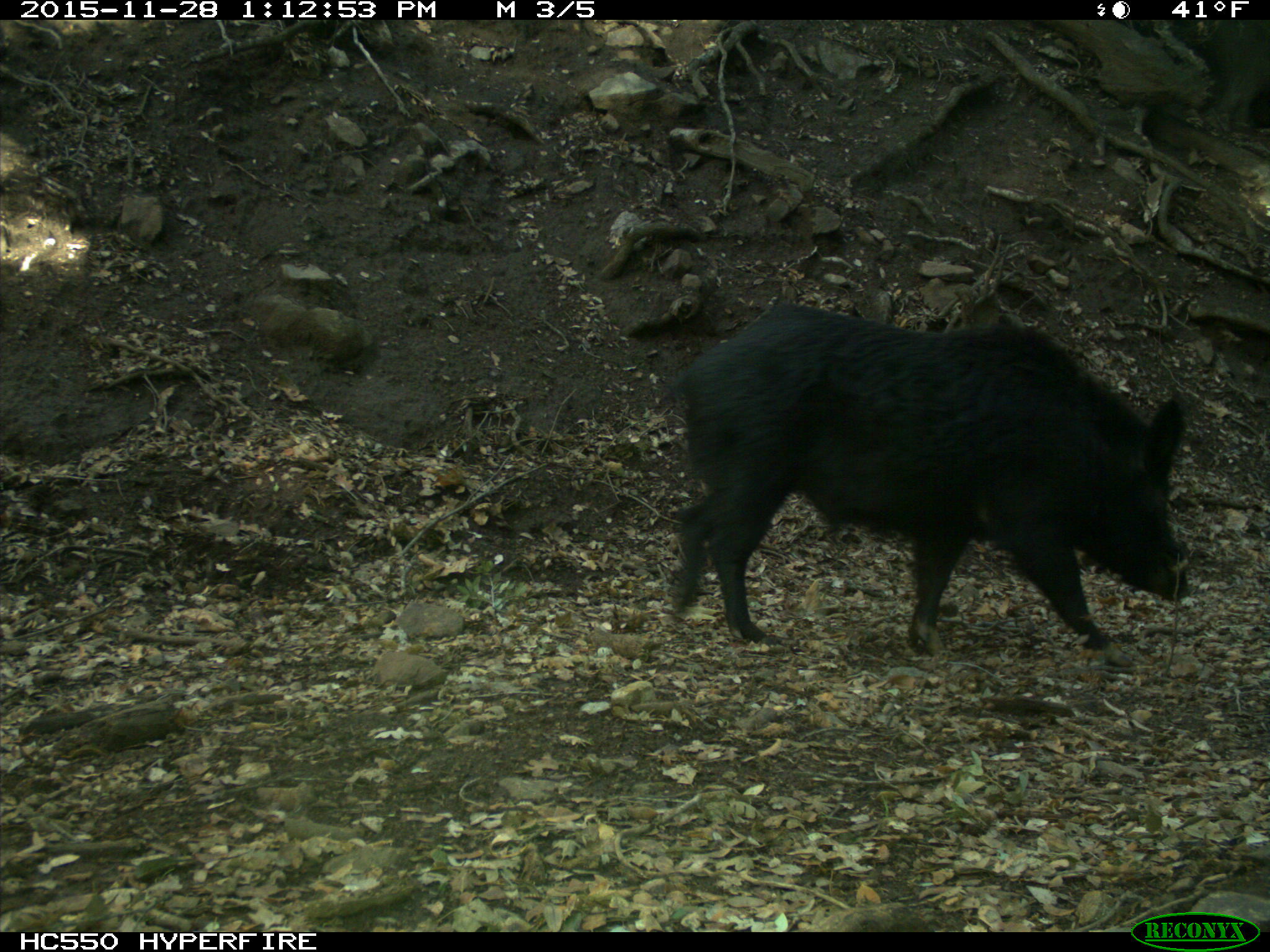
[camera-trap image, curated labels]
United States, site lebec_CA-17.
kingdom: Animalia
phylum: Chordata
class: Mammalia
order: Artiodactyla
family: Suidae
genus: Sus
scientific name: Sus scrofa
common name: wild boar